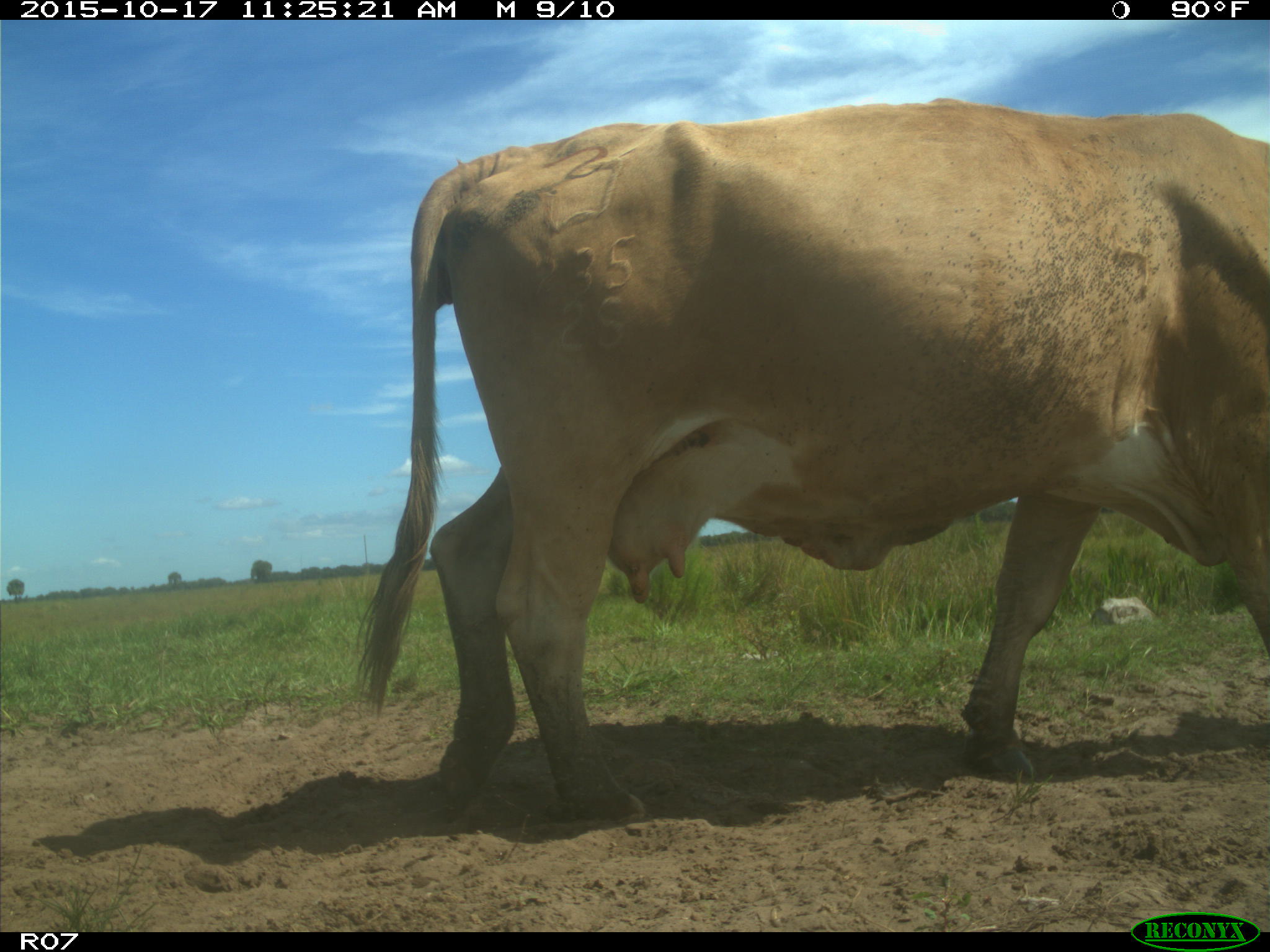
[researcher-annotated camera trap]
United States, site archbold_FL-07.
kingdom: Animalia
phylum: Chordata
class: Mammalia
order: Artiodactyla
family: Bovidae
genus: Bos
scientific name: Bos taurus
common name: domestic cow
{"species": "Bos taurus (domestic cow)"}